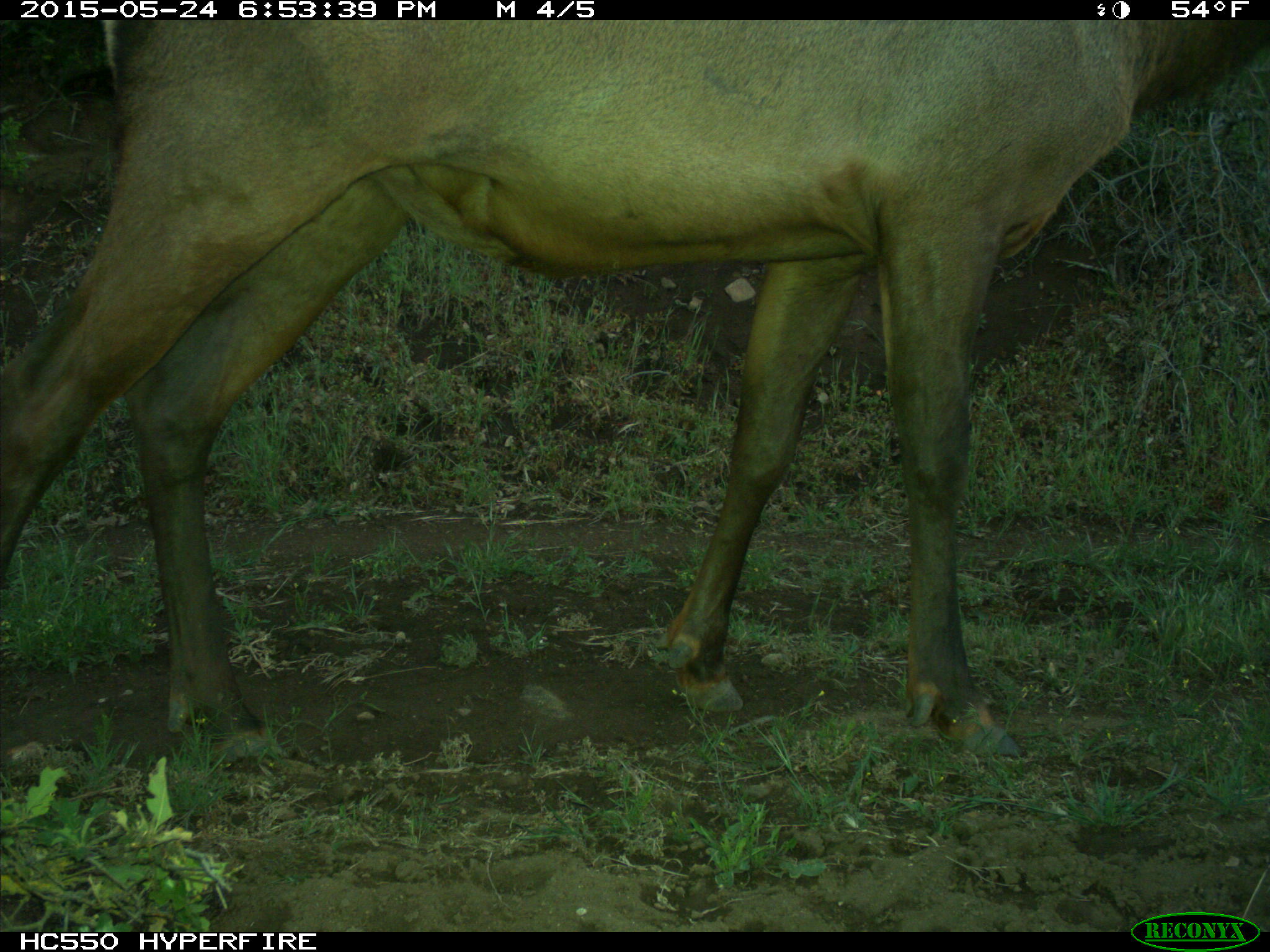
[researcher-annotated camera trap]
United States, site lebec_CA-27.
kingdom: Animalia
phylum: Chordata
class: Mammalia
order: Artiodactyla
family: Cervidae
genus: Cervus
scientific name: Cervus canadensis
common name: elk